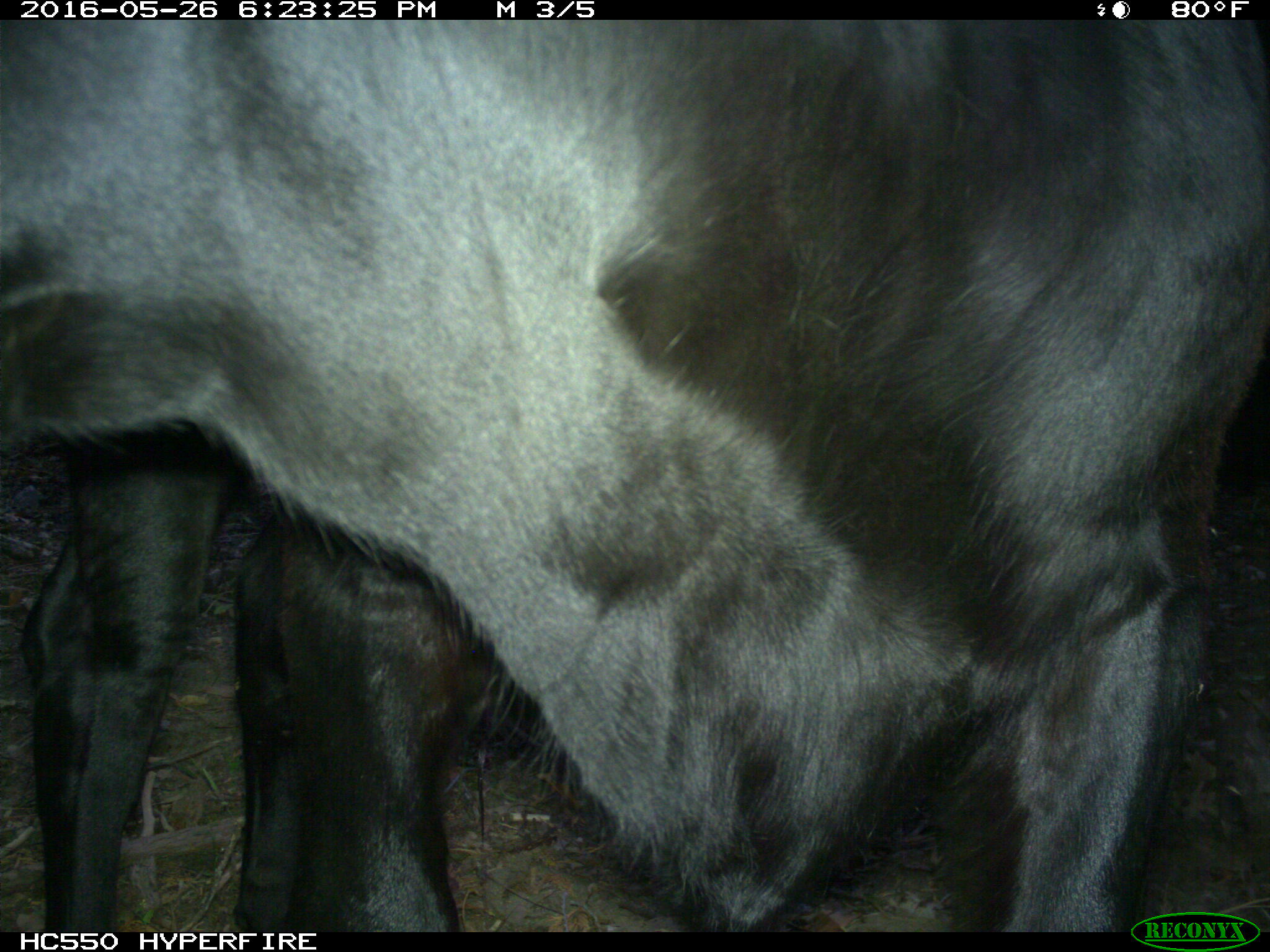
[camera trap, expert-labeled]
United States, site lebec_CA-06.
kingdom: Animalia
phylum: Chordata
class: Mammalia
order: Artiodactyla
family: Bovidae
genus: Bos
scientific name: Bos taurus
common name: domestic cow